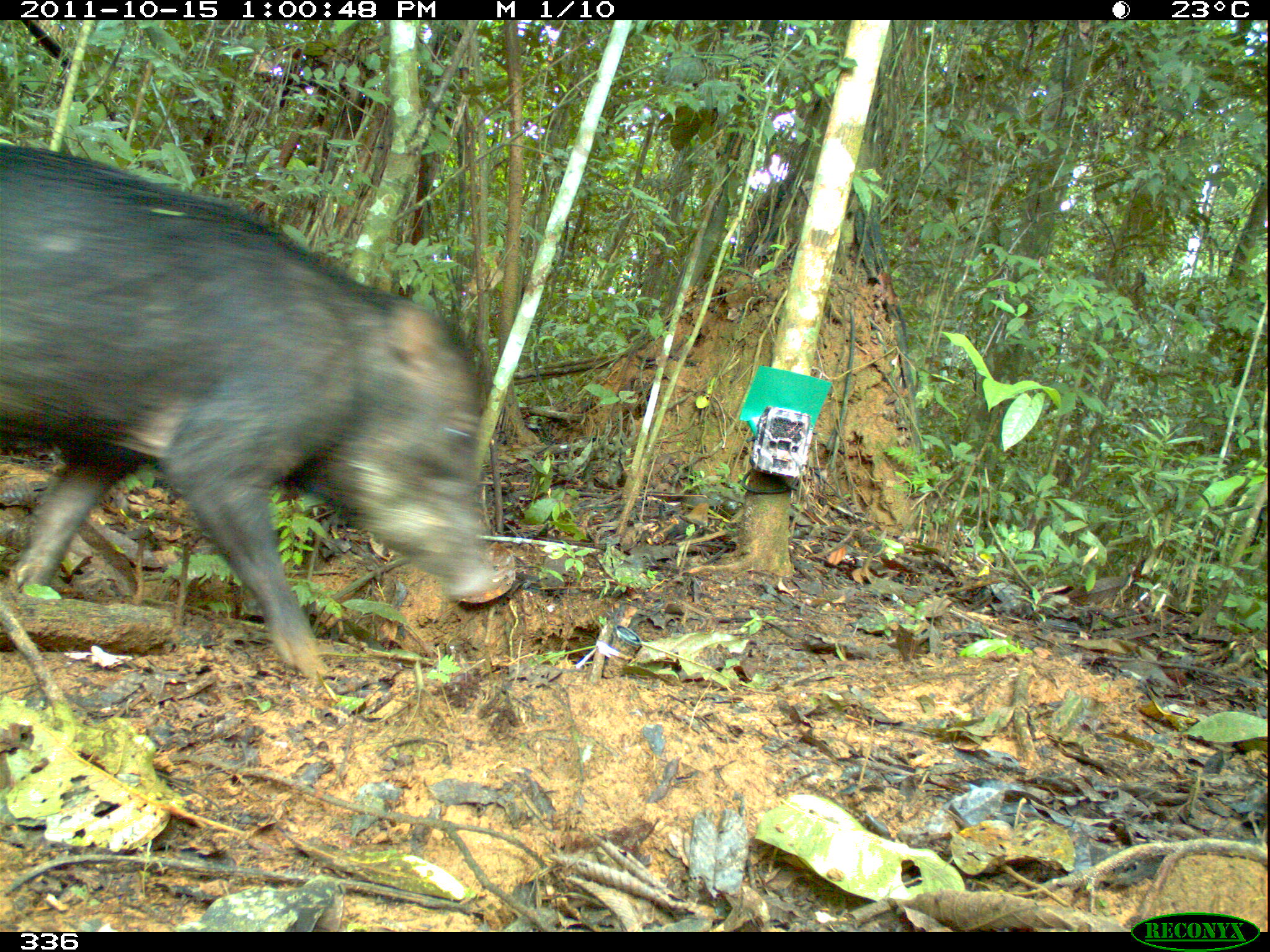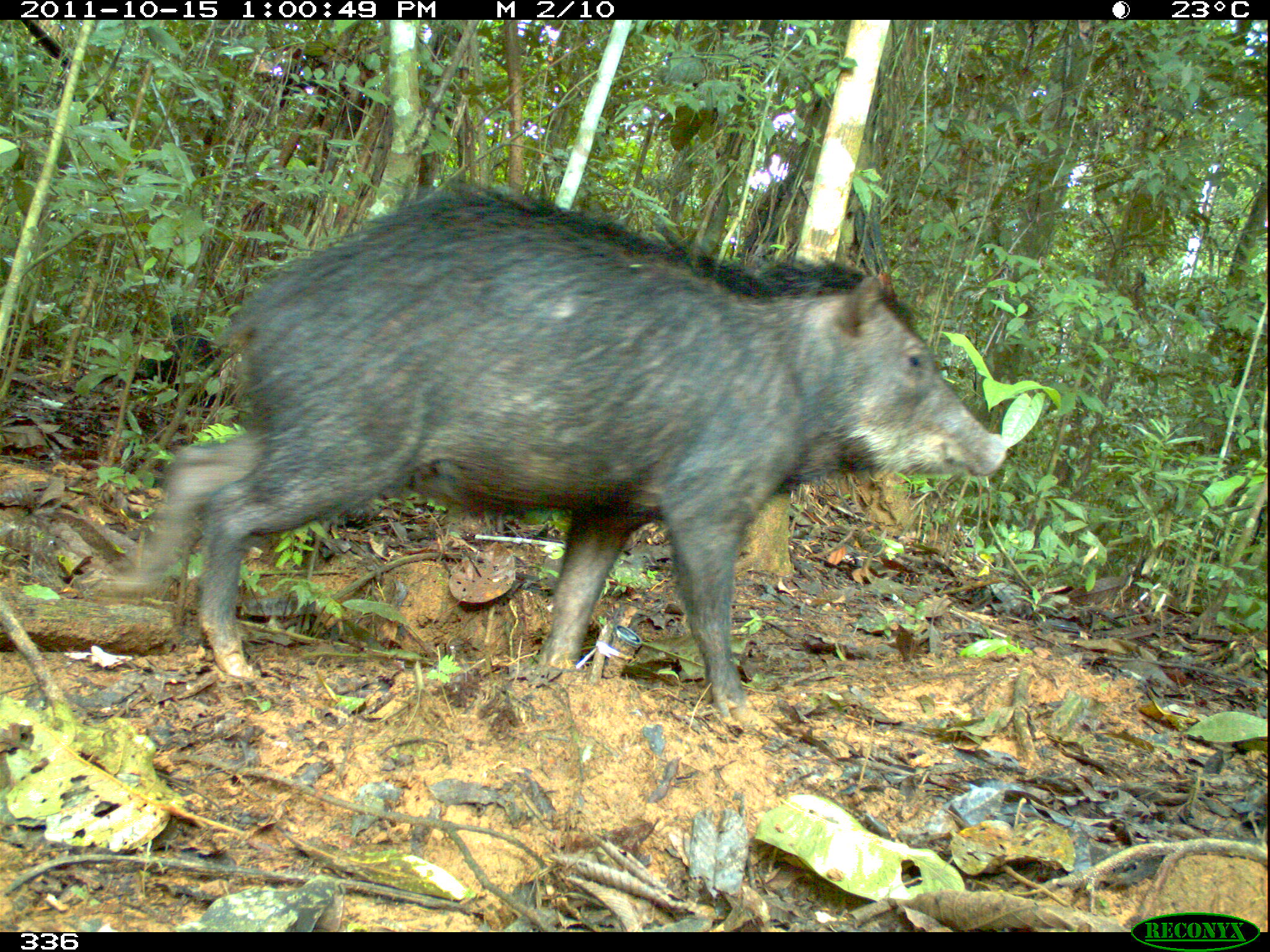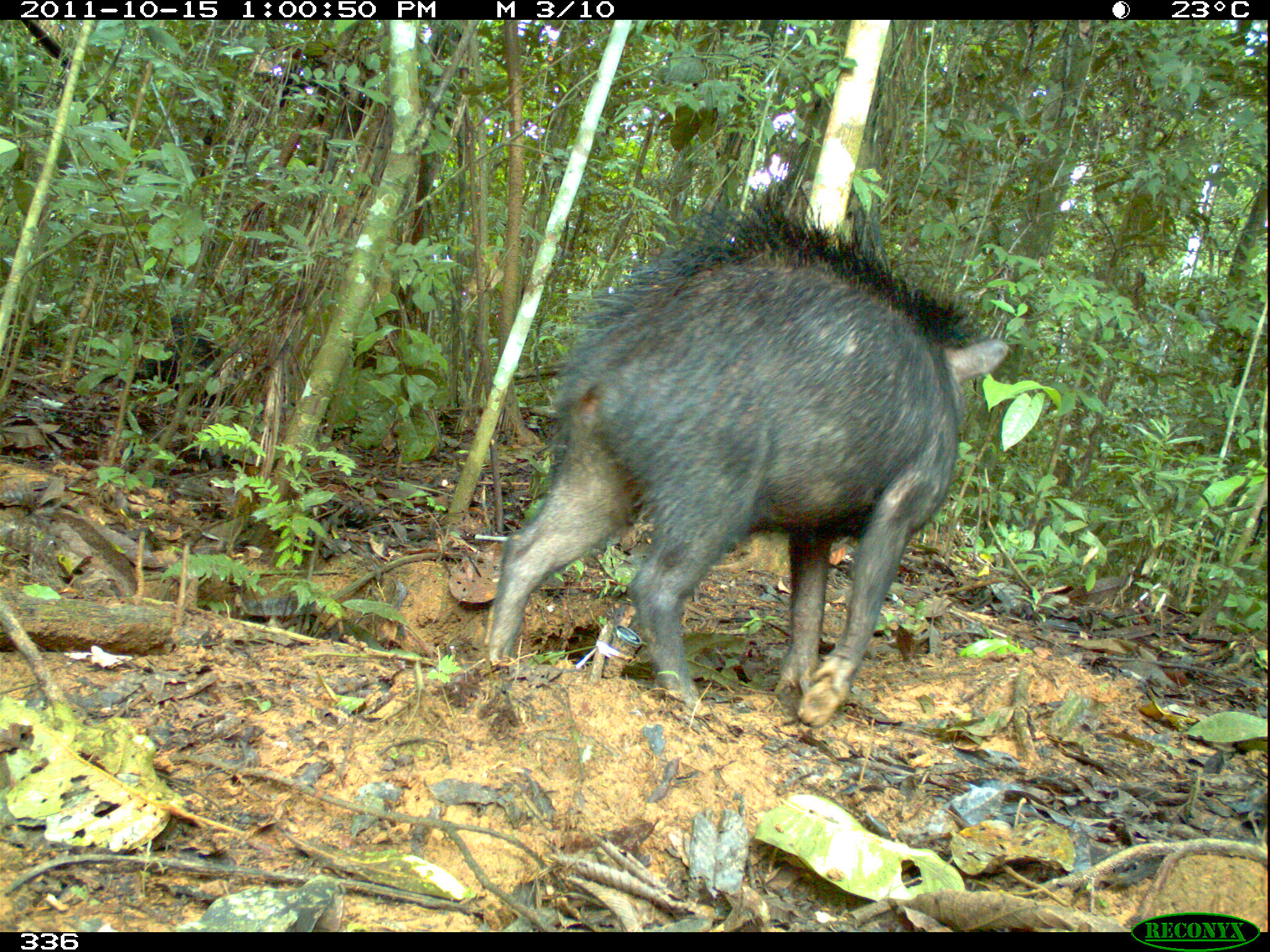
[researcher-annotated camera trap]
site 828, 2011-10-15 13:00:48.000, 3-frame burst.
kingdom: Animalia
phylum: Chordata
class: Mammalia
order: Artiodactyla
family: Tayassuidae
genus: Tayassu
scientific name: Tayassu pecari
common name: white-lipped peccary